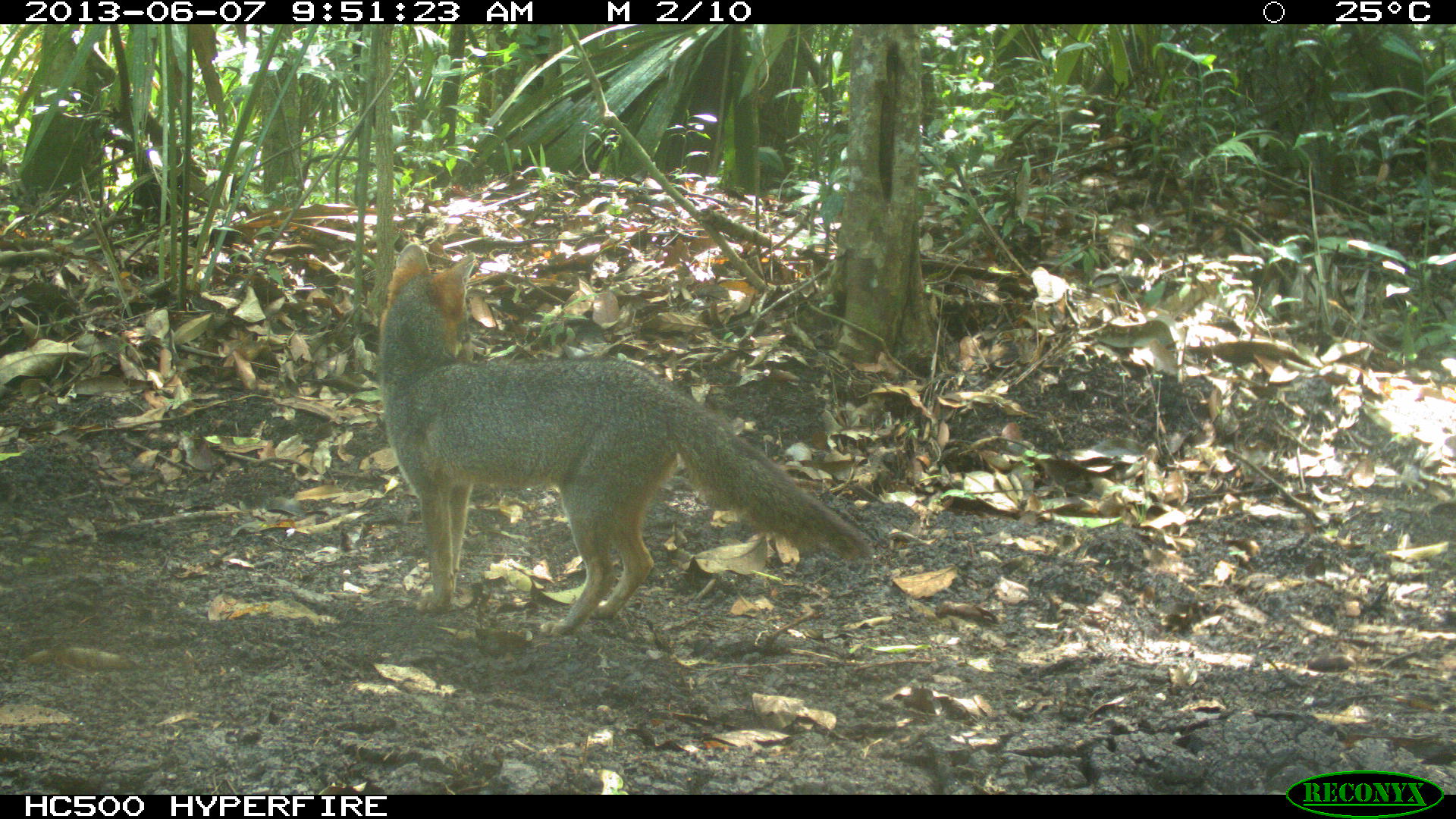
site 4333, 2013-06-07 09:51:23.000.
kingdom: Animalia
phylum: Chordata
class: Mammalia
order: Carnivora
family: Canidae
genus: Urocyon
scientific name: Urocyon cinereoargenteus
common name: gray fox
Urocyon cinereoargenteus (gray fox), count 1.